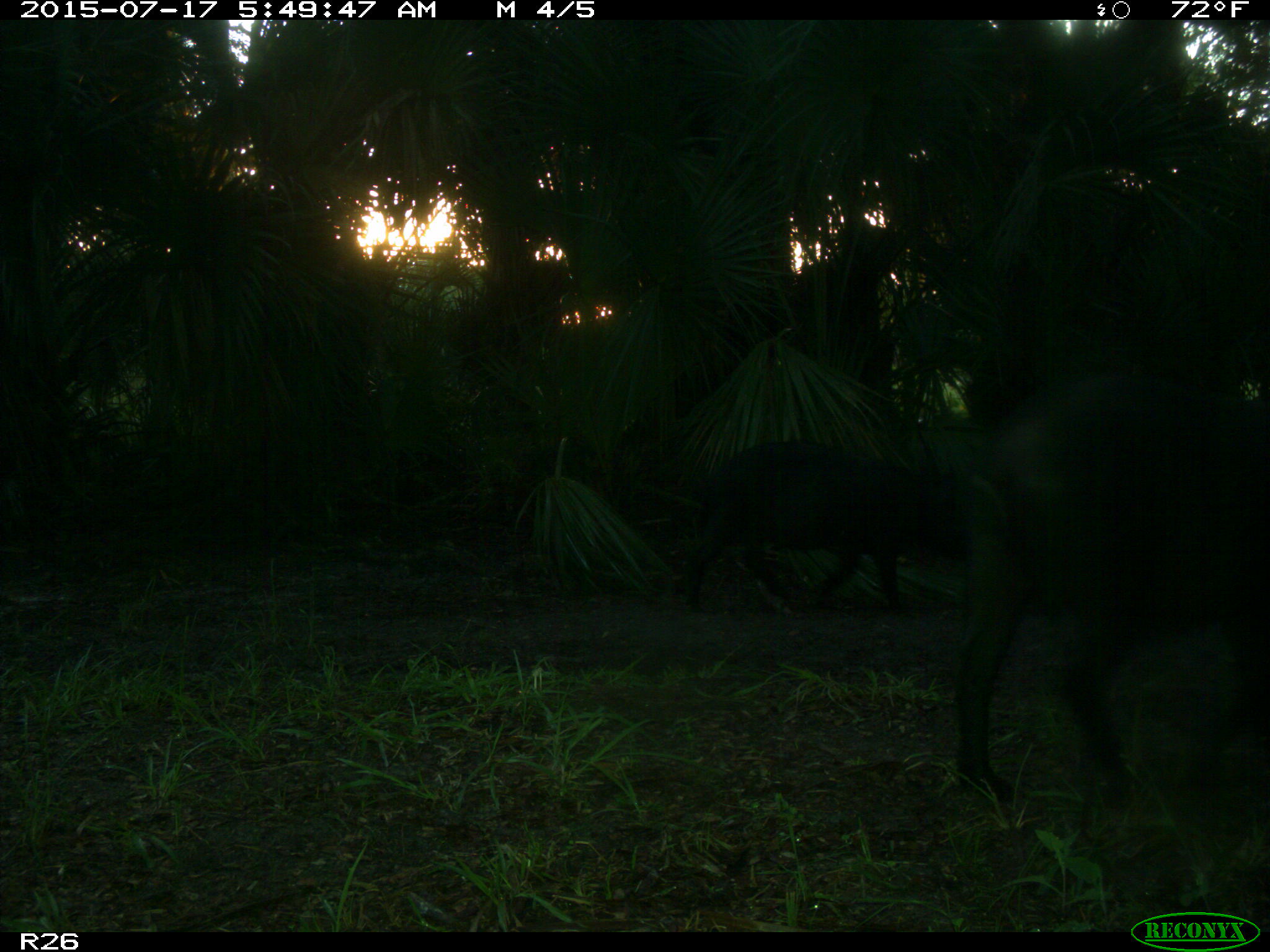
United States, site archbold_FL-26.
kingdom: Animalia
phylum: Chordata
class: Mammalia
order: Artiodactyla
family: Suidae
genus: Sus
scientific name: Sus scrofa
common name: wild boar